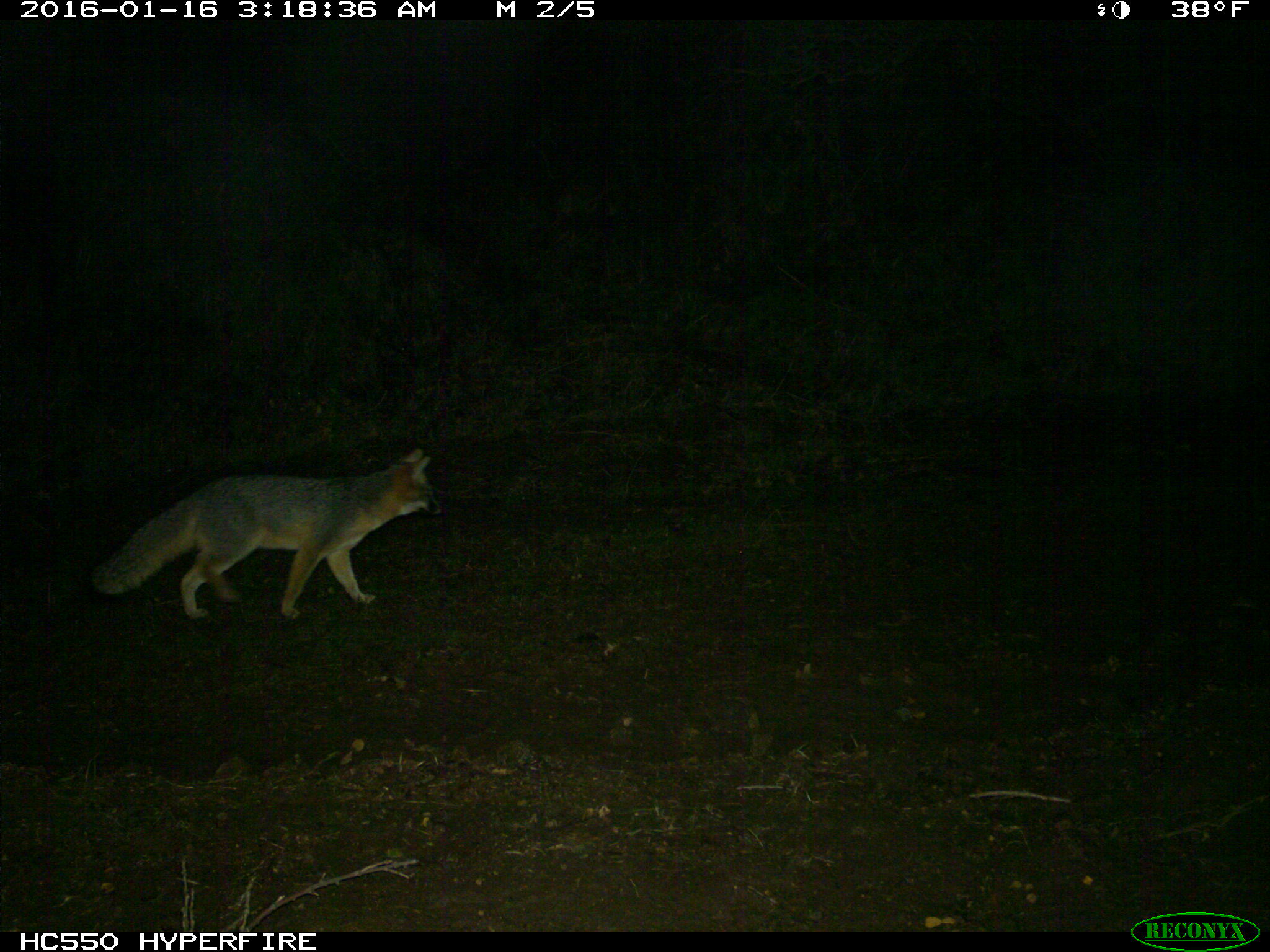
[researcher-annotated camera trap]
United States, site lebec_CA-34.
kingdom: Animalia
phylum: Chordata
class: Mammalia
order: Carnivora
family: Canidae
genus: Urocyon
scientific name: Urocyon cinereoargenteus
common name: gray fox